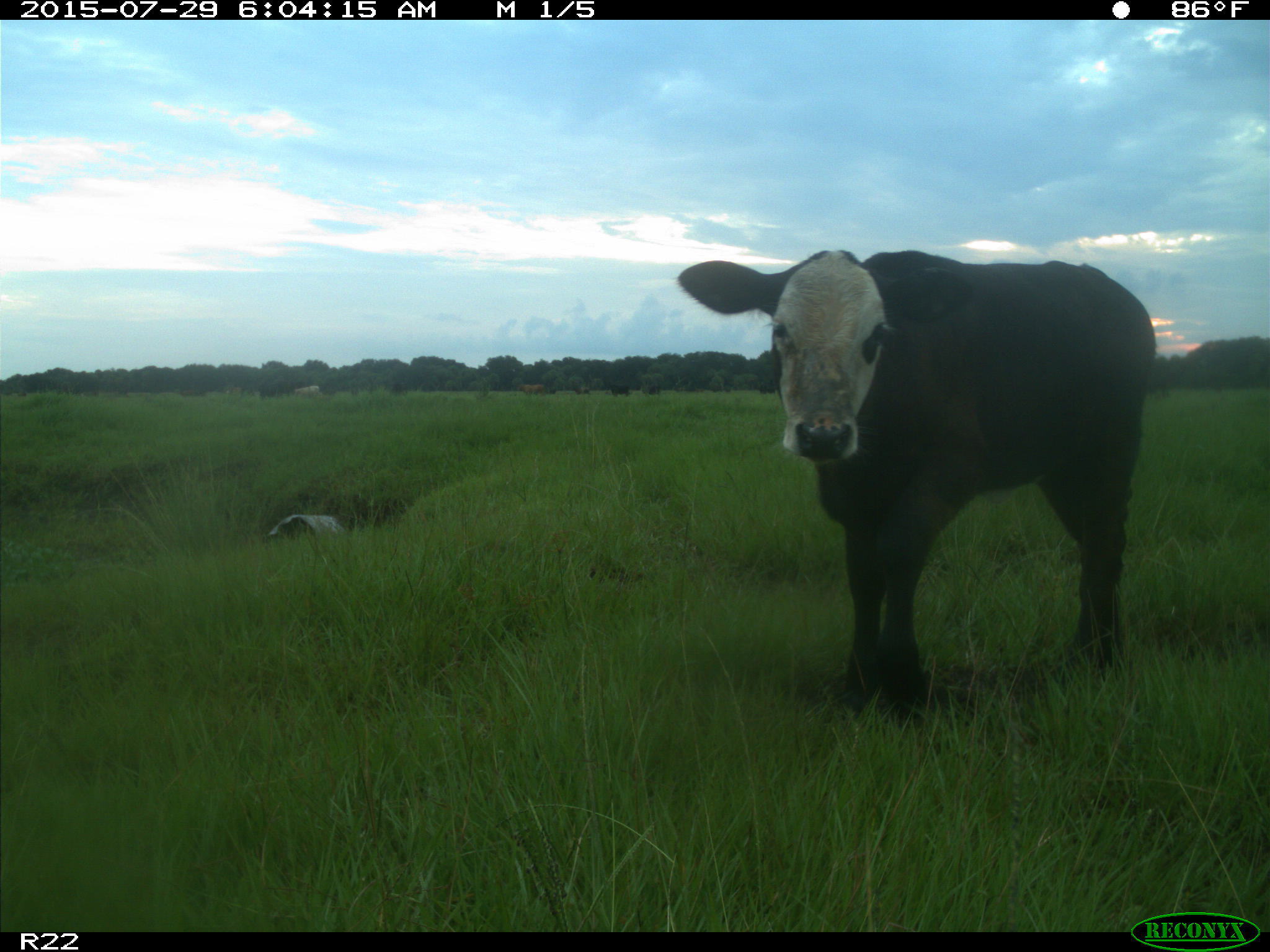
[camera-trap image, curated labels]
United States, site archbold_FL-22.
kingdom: Animalia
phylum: Chordata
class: Mammalia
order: Artiodactyla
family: Bovidae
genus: Bos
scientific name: Bos taurus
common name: domestic cow